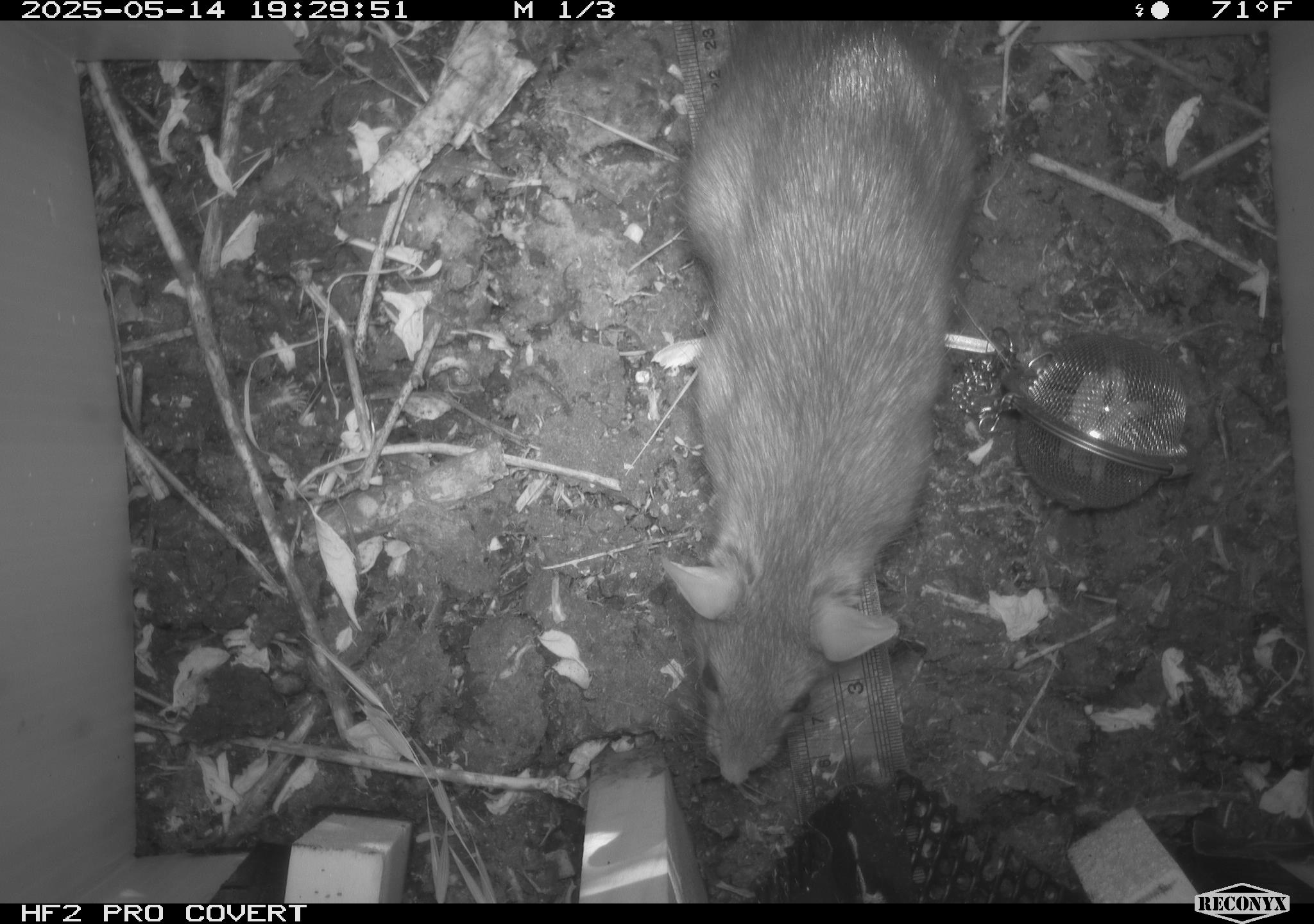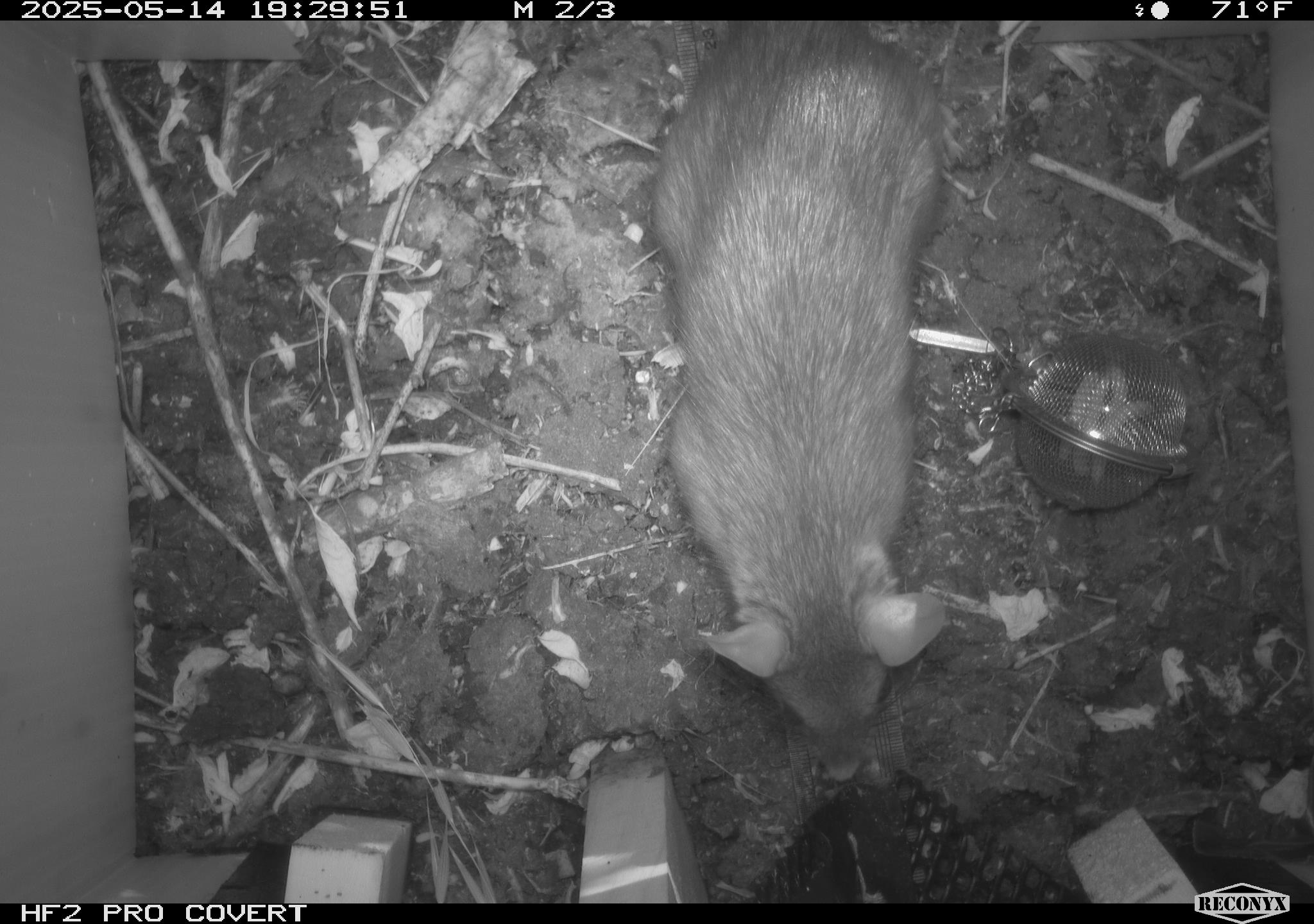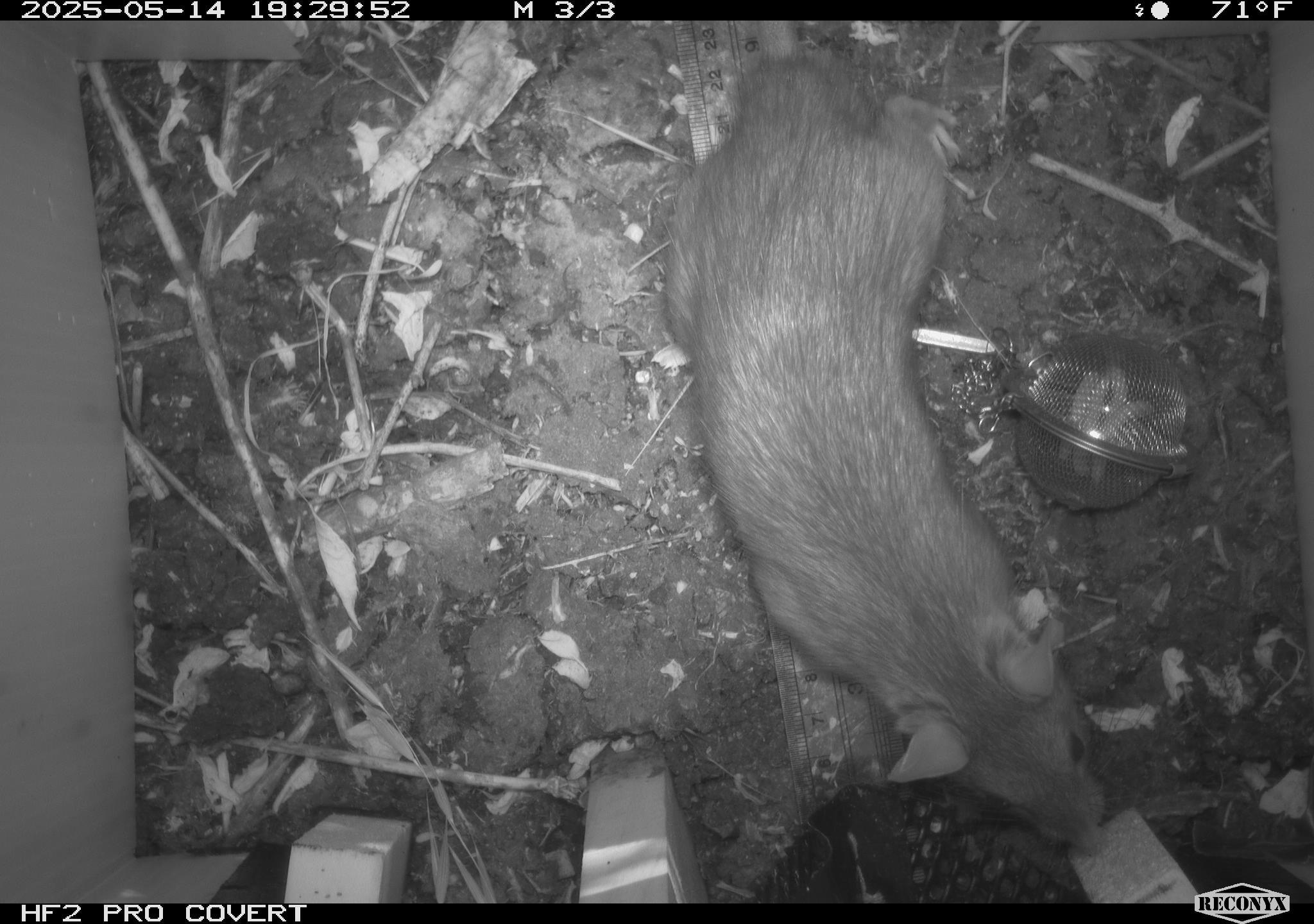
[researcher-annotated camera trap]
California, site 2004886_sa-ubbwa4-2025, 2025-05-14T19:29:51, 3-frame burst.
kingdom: Animalia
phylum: Chordata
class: Mammalia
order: Rodentia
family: Muridae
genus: Rattus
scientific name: Rattus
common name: rat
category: rattus species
Rattus species (rat) (Rattus).